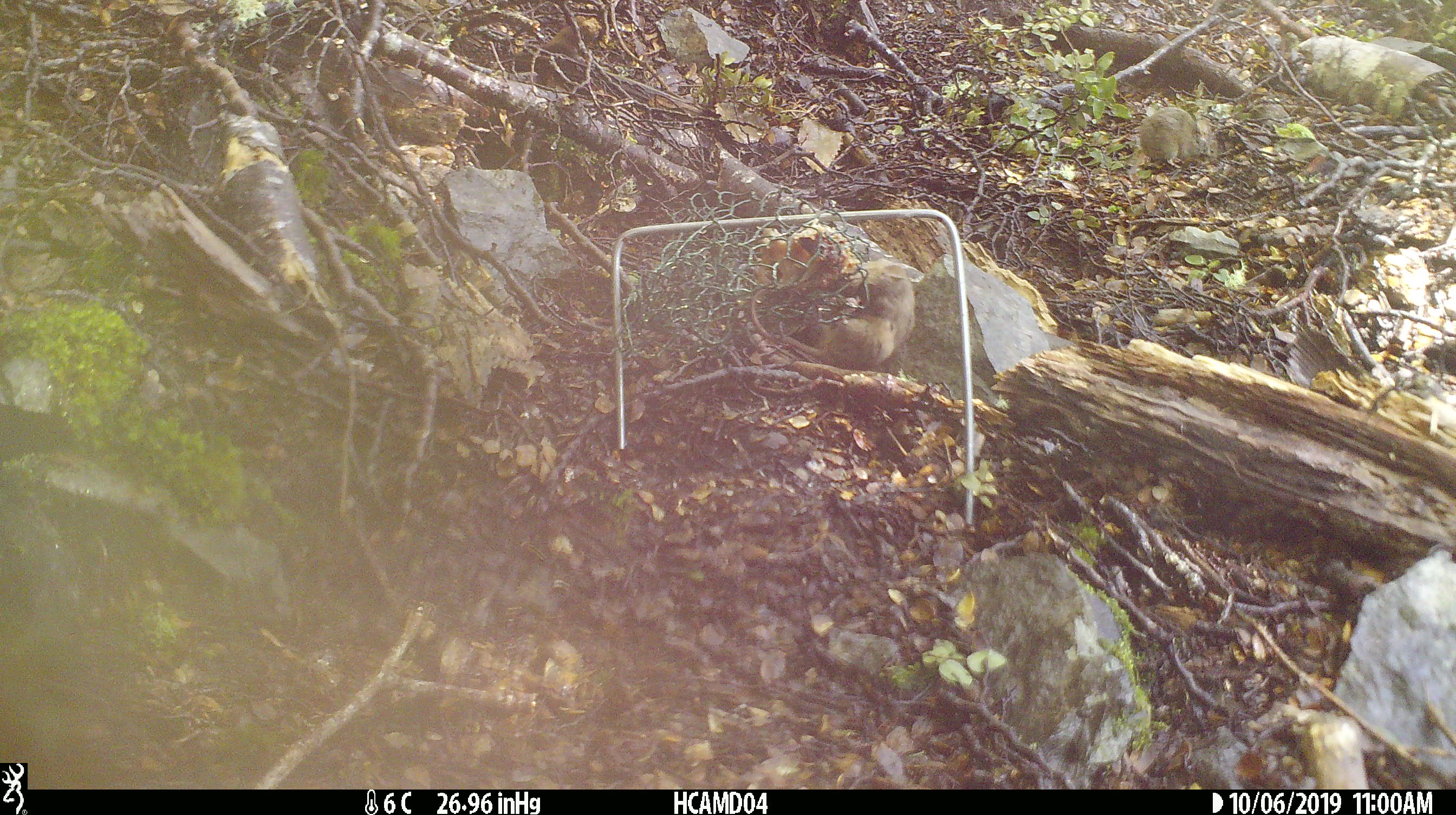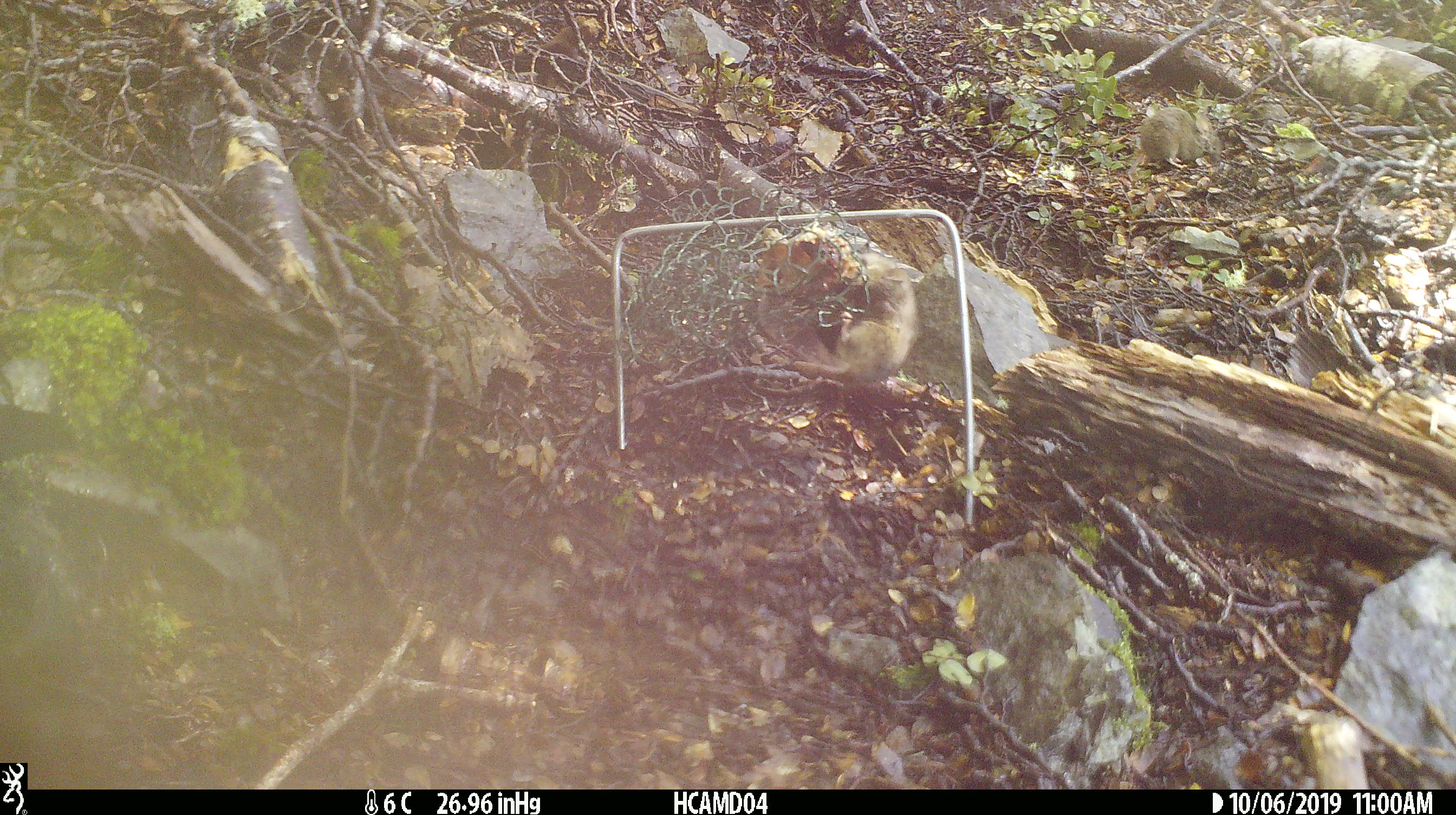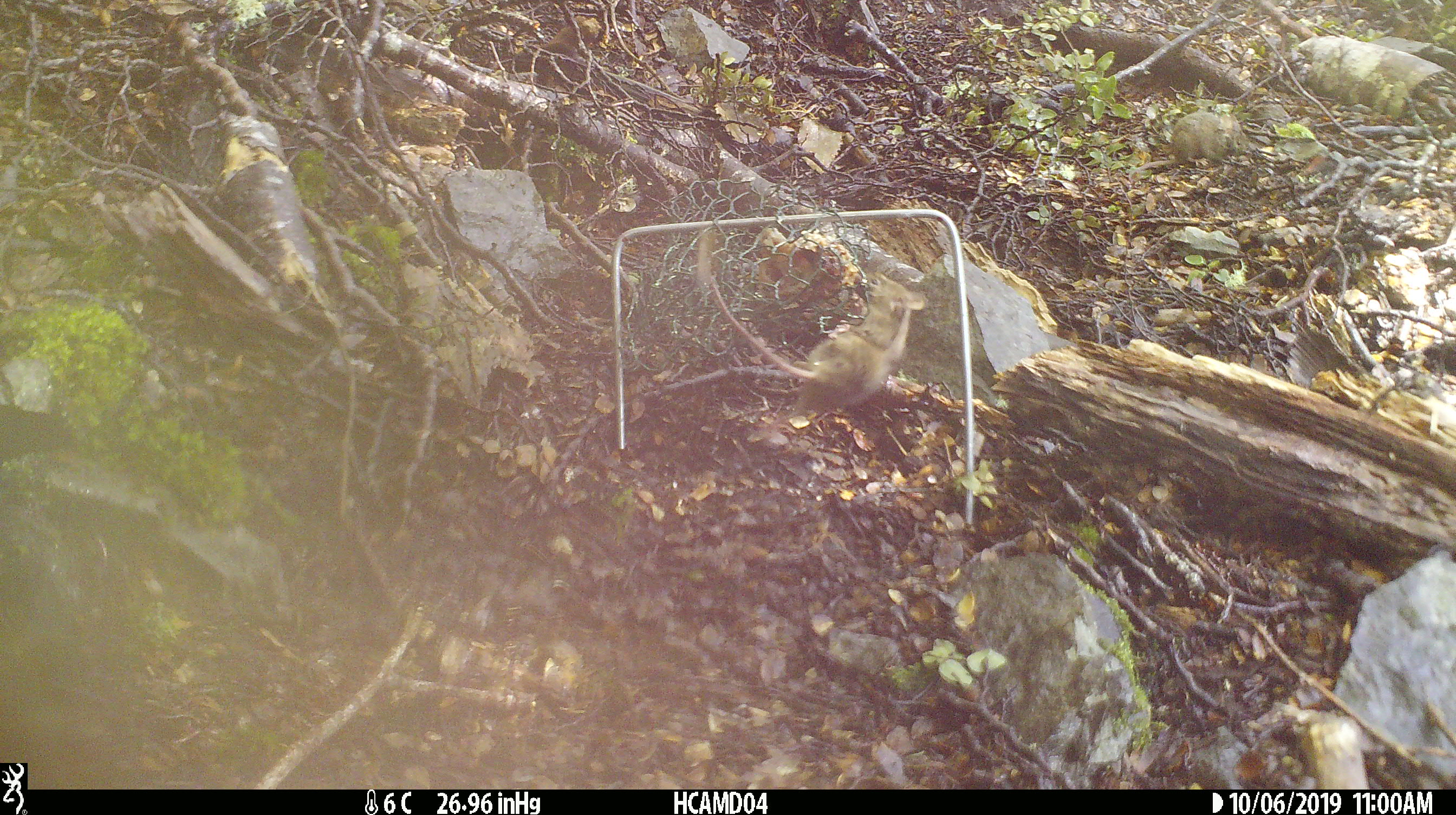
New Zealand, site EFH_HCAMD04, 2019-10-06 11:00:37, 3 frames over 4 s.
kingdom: Animalia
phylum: Chordata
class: Mammalia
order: Rodentia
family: Muridae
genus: Mus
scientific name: Mus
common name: mouse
Mouse (Mus).